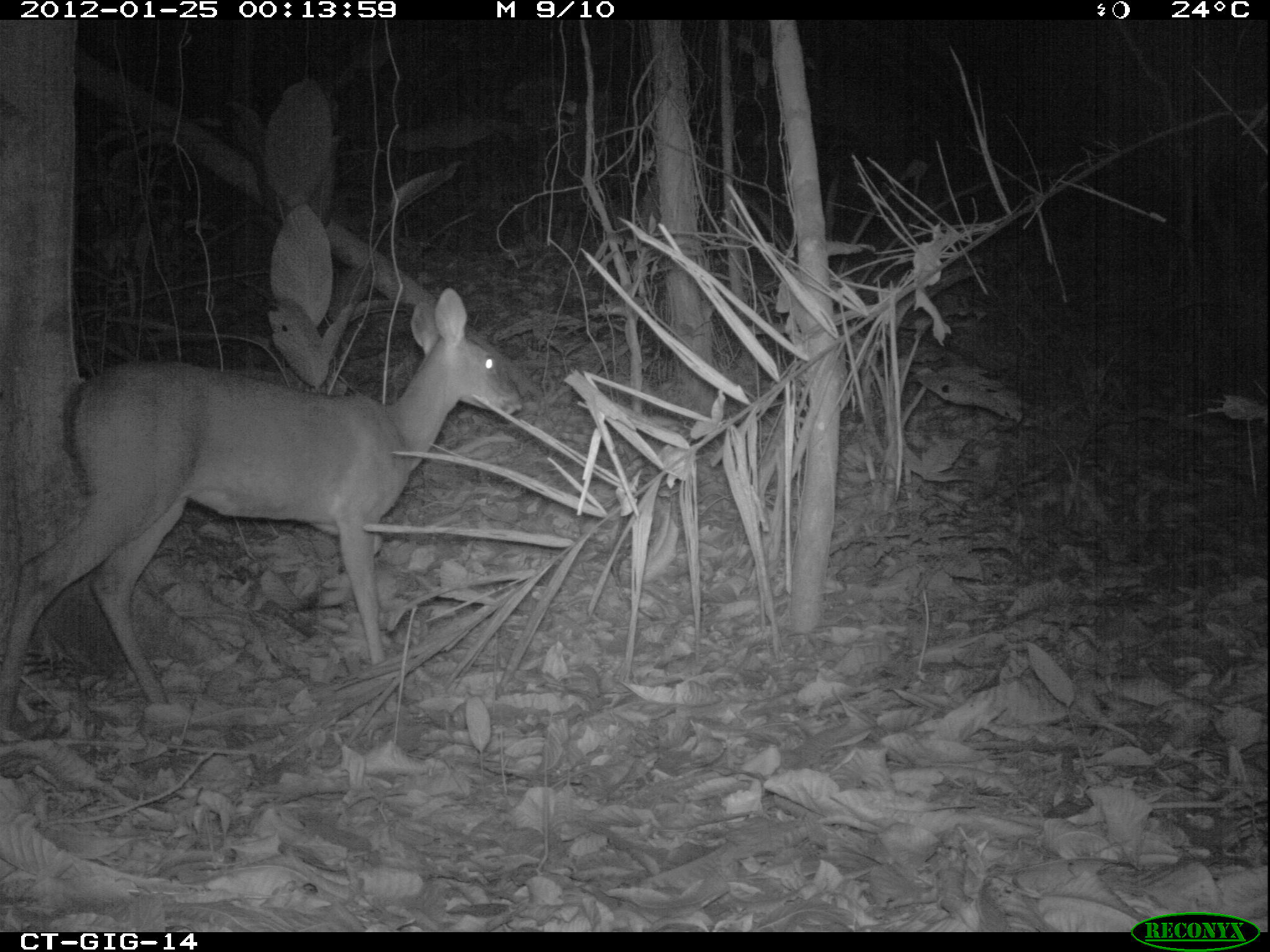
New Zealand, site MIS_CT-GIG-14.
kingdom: Animalia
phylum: Chordata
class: Mammalia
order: Artiodactyla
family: Cervidae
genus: Odocoileus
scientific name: Odocoileus virginianus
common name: white-tailed deer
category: white tailed deer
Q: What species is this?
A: White tailed deer (white-tailed deer) (Odocoileus virginianus).